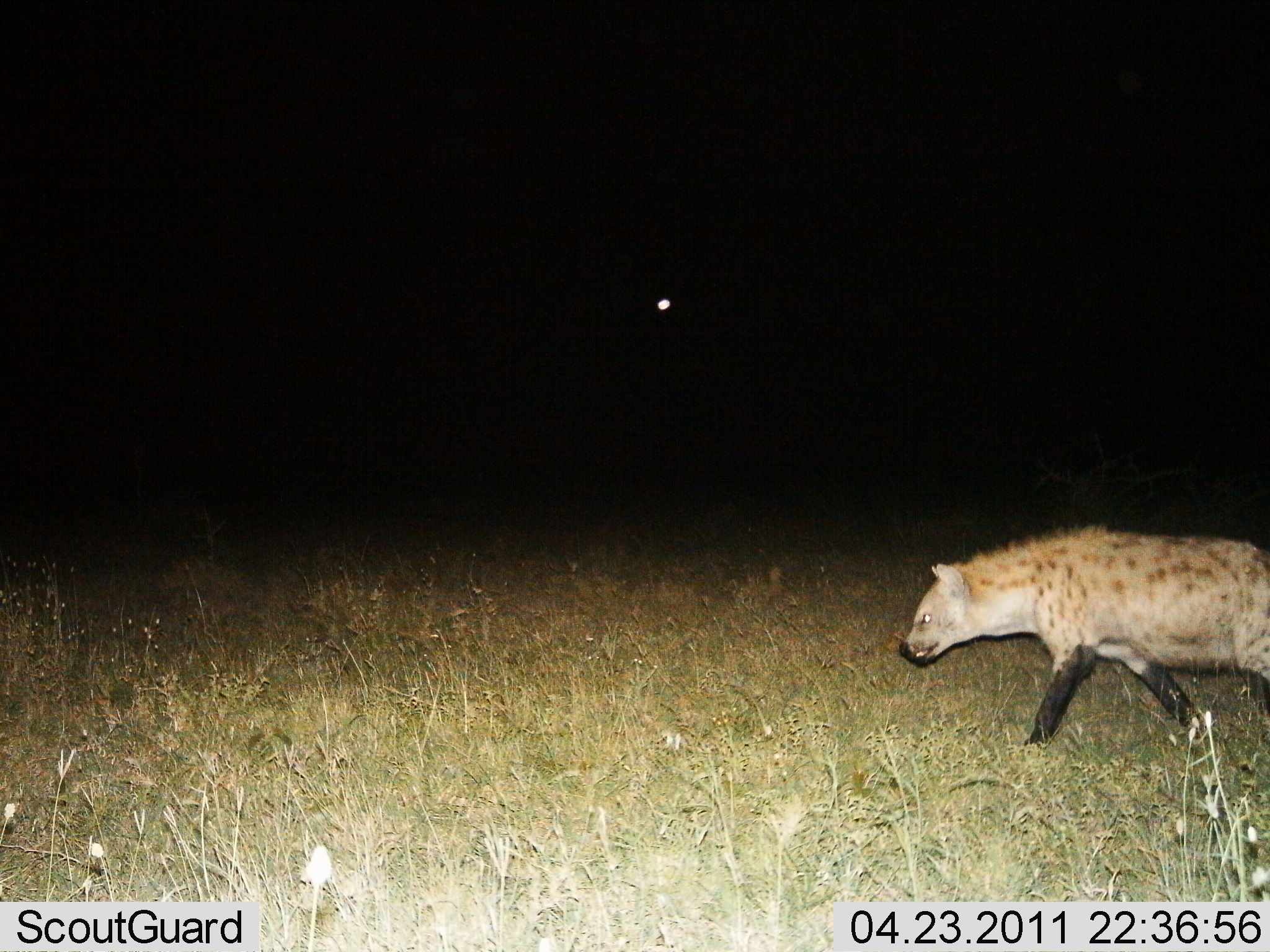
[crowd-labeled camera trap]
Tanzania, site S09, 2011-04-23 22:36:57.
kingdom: Animalia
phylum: Chordata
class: Mammalia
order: Carnivora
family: Hyaenidae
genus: Crocuta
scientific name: Crocuta crocuta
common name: spotted hyena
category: hyenaspotted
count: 1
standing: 8%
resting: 0%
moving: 92%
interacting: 0%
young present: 0%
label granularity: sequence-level